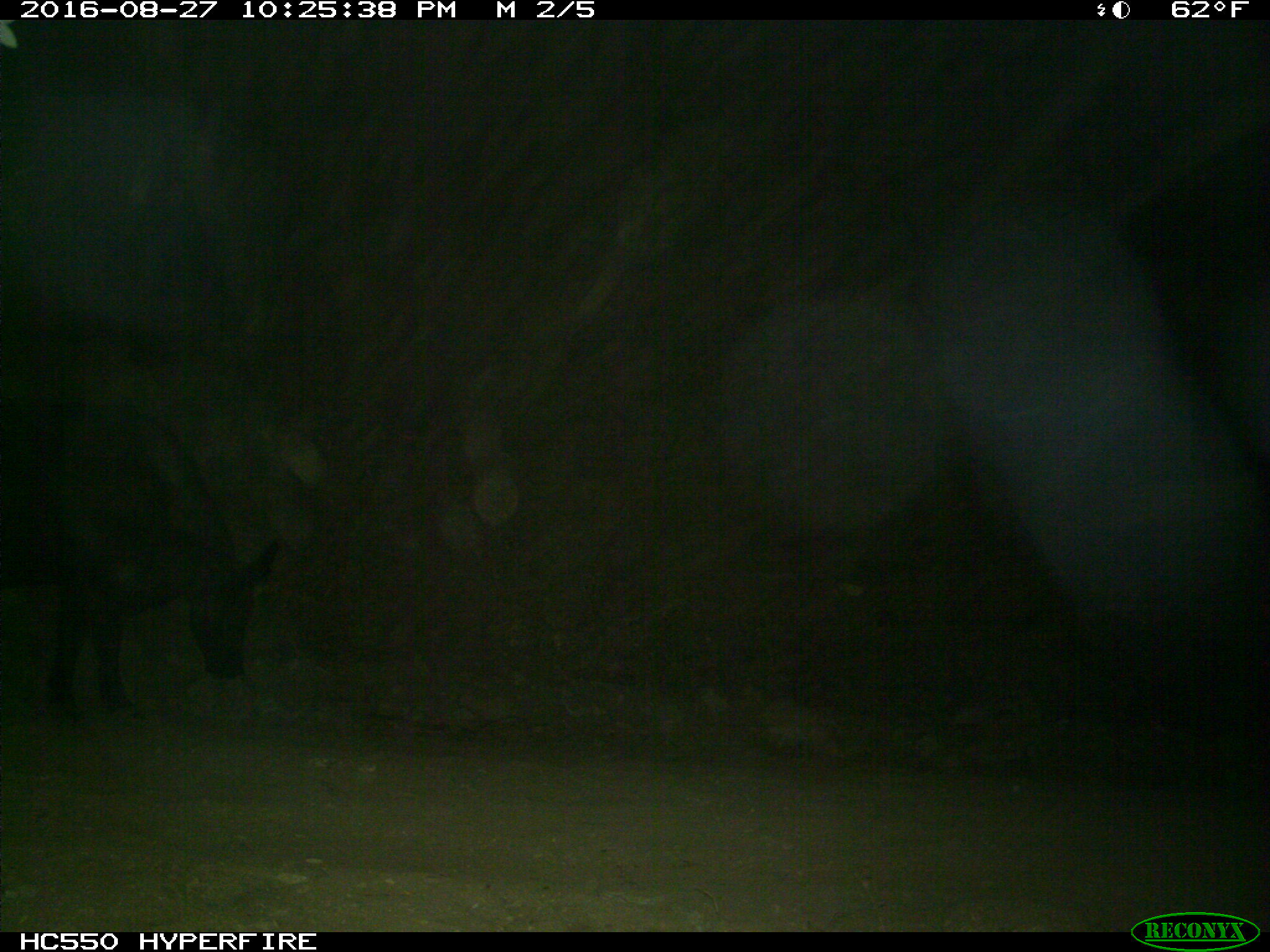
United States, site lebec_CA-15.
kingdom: Animalia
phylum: Chordata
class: Mammalia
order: Artiodactyla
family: Bovidae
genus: Bos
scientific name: Bos taurus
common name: domestic cow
Bos taurus (domestic cow).